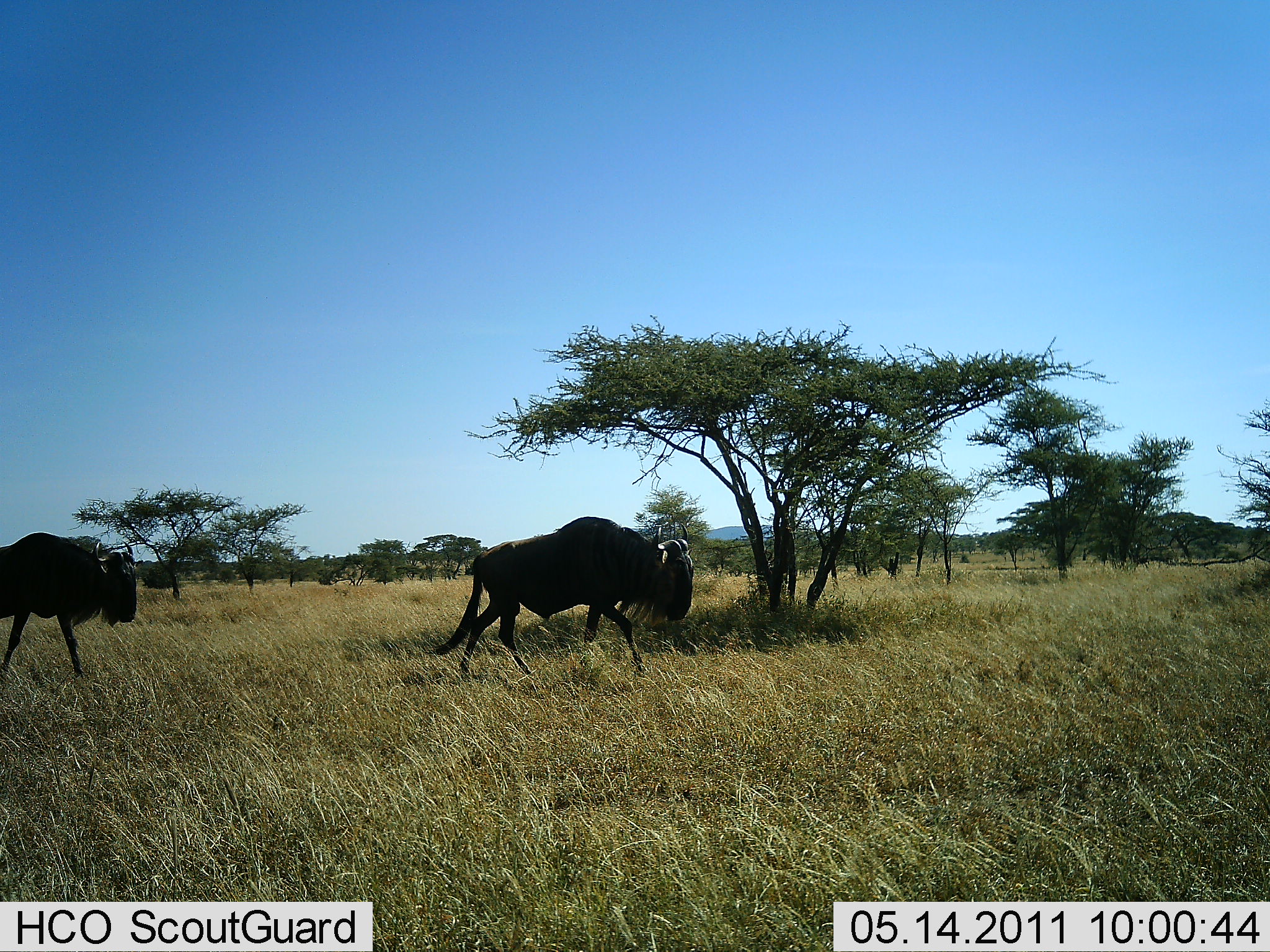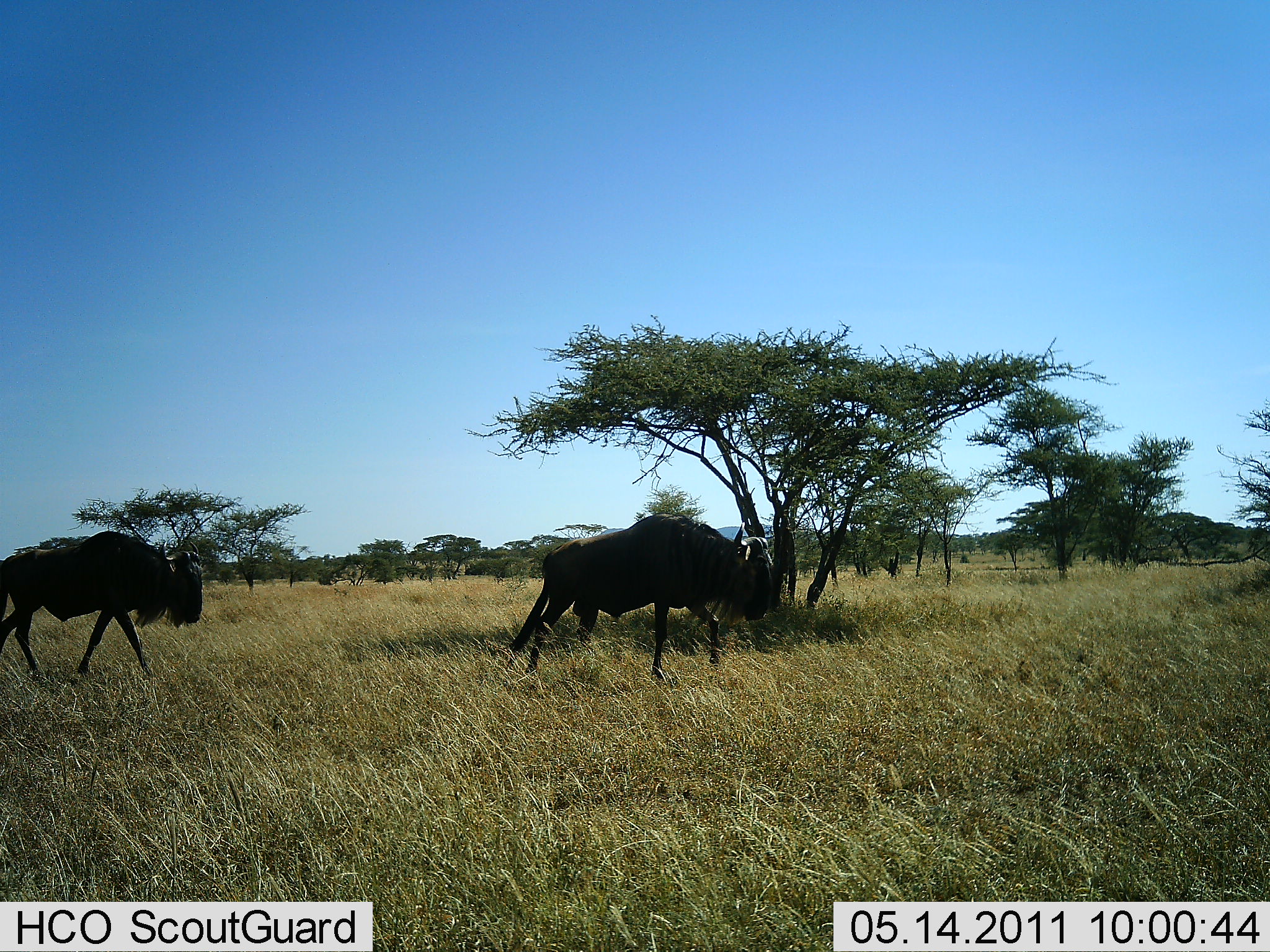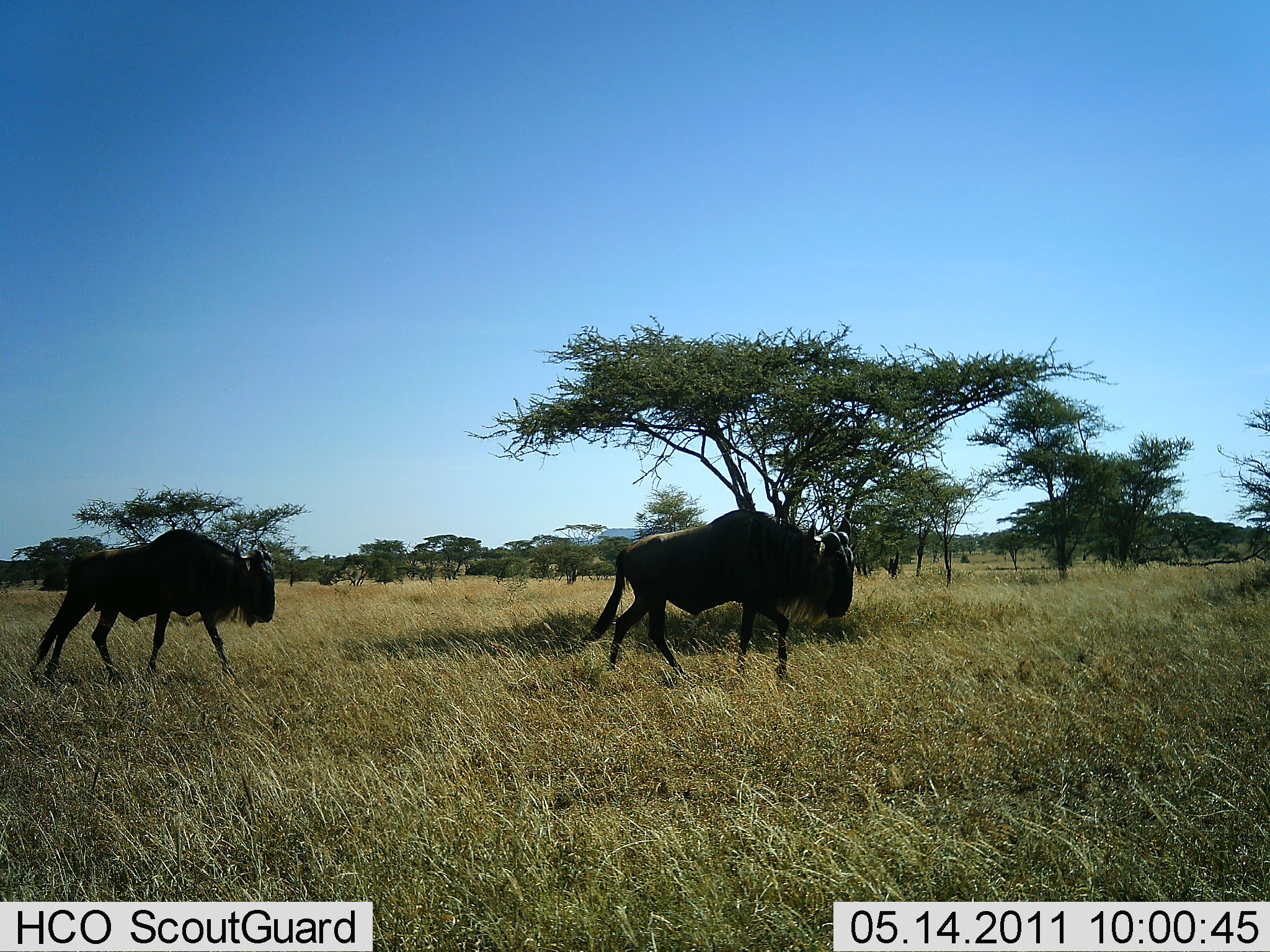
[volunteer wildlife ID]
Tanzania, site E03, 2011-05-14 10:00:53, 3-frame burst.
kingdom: Animalia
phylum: Chordata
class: Mammalia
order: Artiodactyla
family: Bovidae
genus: Connochaetes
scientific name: Connochaetes taurinus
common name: blue wildebeest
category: wildebeest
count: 2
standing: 0%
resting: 0%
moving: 100%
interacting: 0%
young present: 0%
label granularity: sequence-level